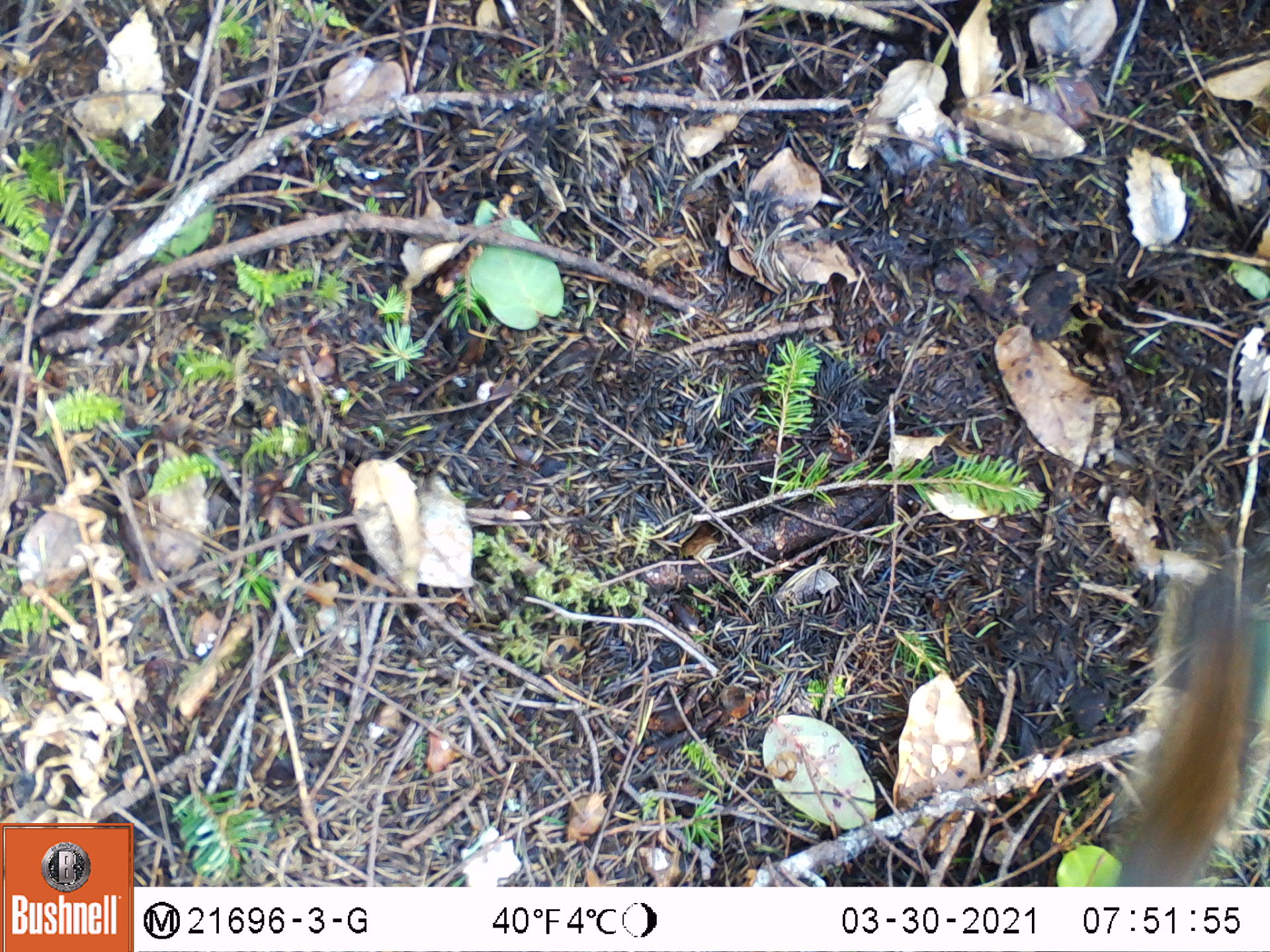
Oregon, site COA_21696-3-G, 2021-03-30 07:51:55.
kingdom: Animalia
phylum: Chordata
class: Mammalia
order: Rodentia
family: Sciuridae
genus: Tamiasciurus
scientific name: Tamiasciurus douglasii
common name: douglas squirrel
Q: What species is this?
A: Douglas squirrel (Tamiasciurus douglasii).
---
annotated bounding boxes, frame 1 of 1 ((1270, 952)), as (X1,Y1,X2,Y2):
douglas squirrel: (1090,561,1267,886)